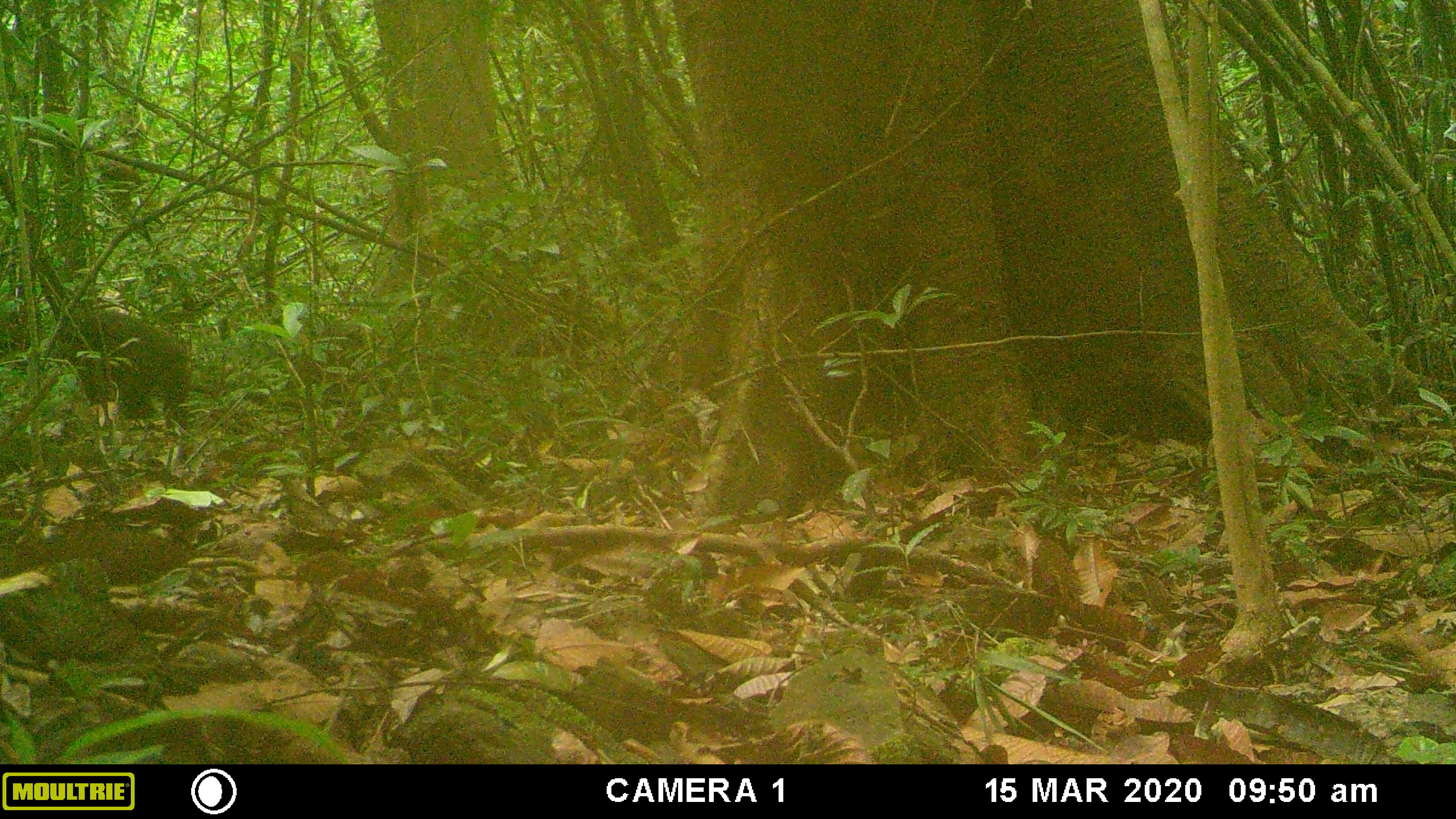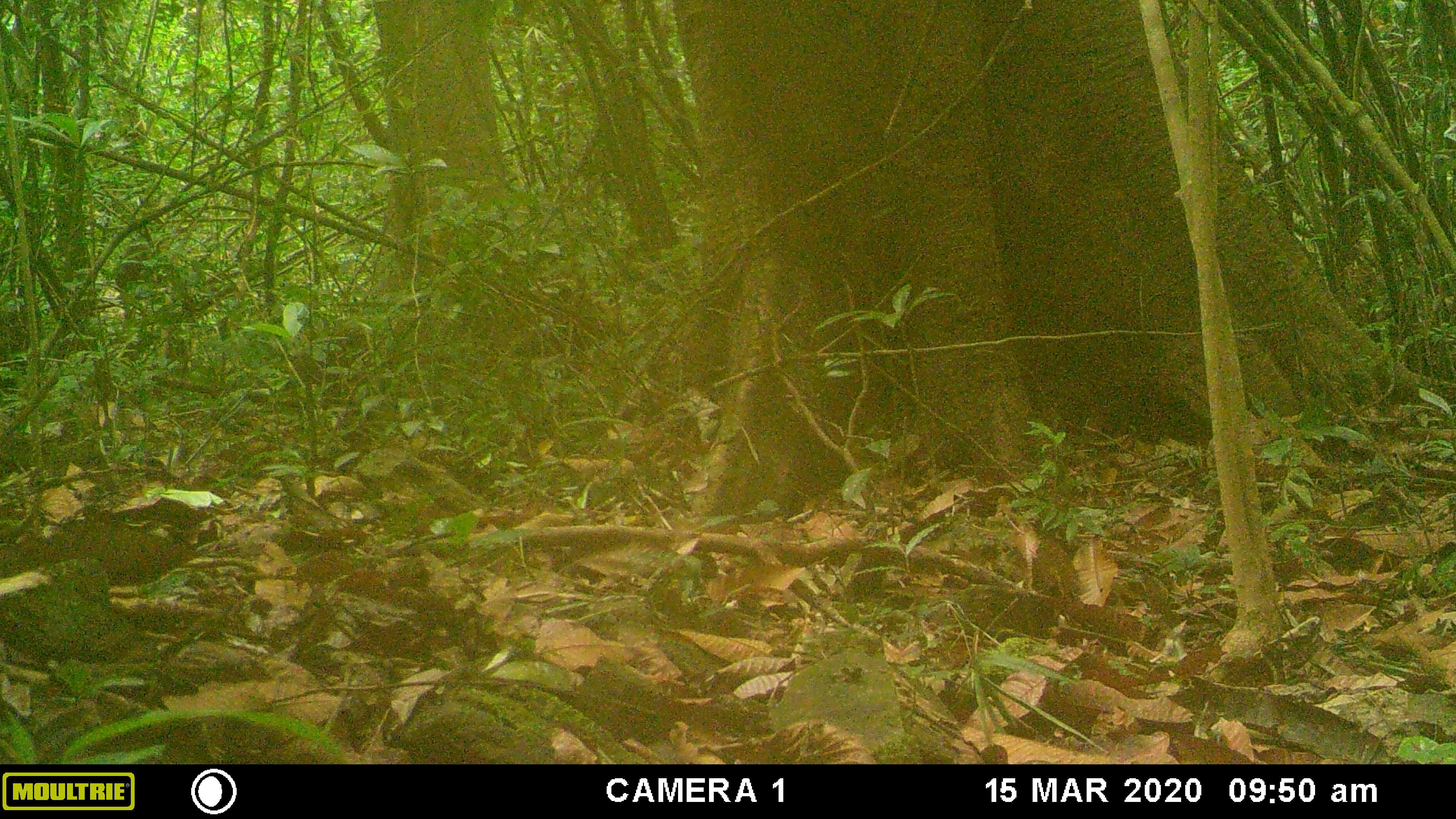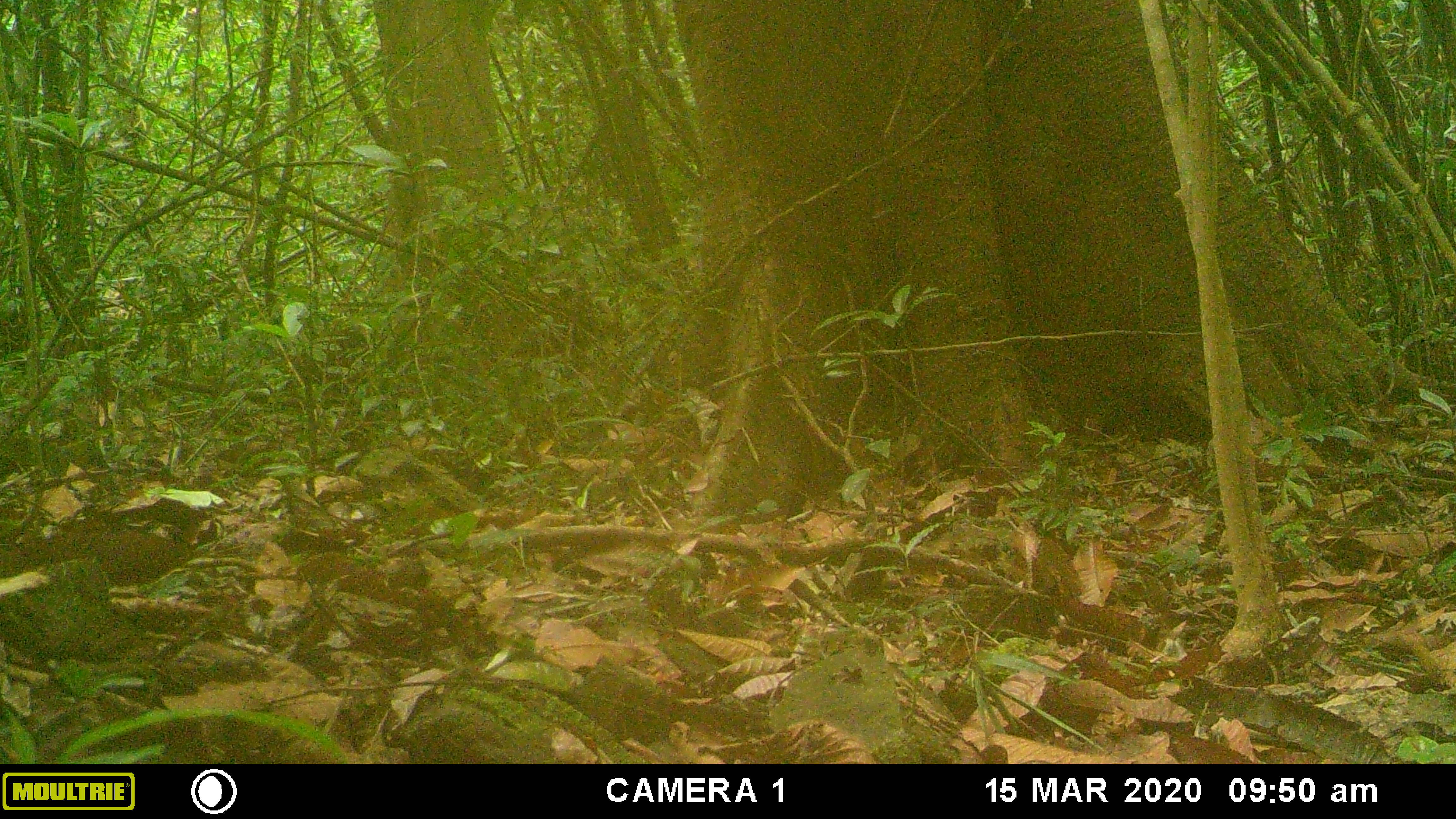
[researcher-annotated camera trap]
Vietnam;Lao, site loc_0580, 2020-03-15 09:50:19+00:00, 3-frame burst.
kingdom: Animalia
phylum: Chordata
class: Mammalia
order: Primates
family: Cercopithecidae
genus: Macaca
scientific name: Macaca arctoides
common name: stump-tailed macaque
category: stump tailed macaque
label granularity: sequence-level